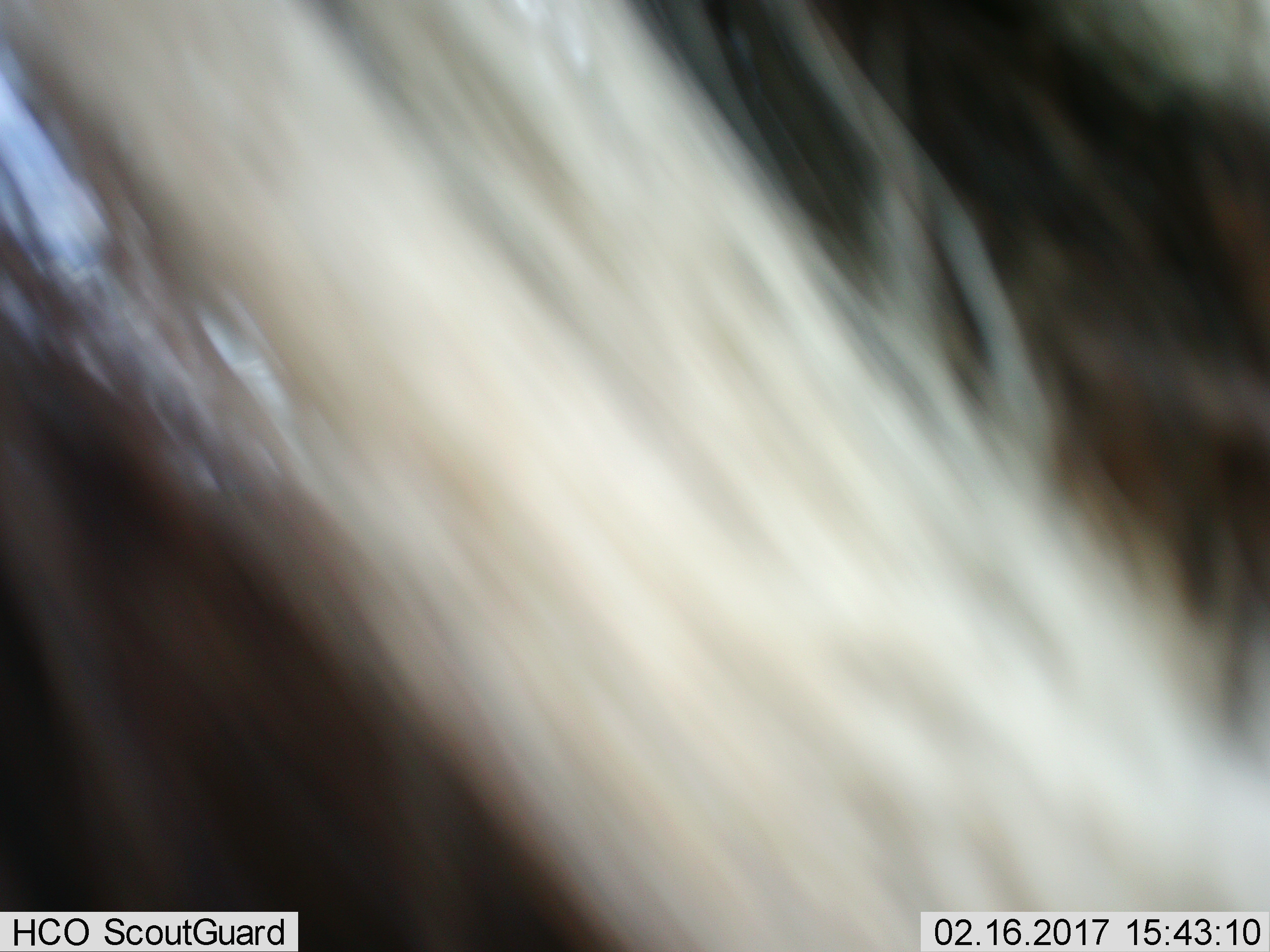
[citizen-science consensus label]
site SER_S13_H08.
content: unidentified animal